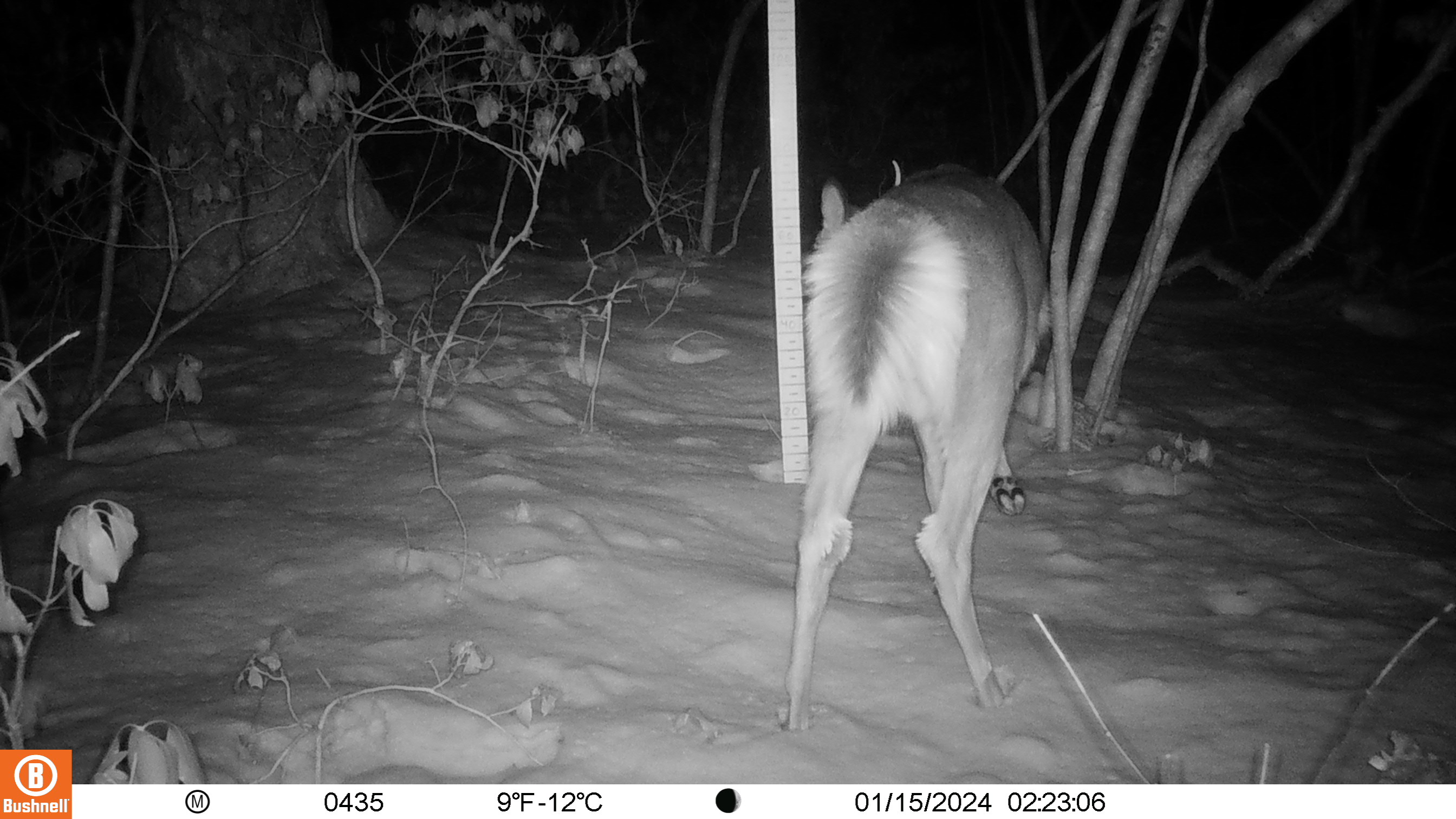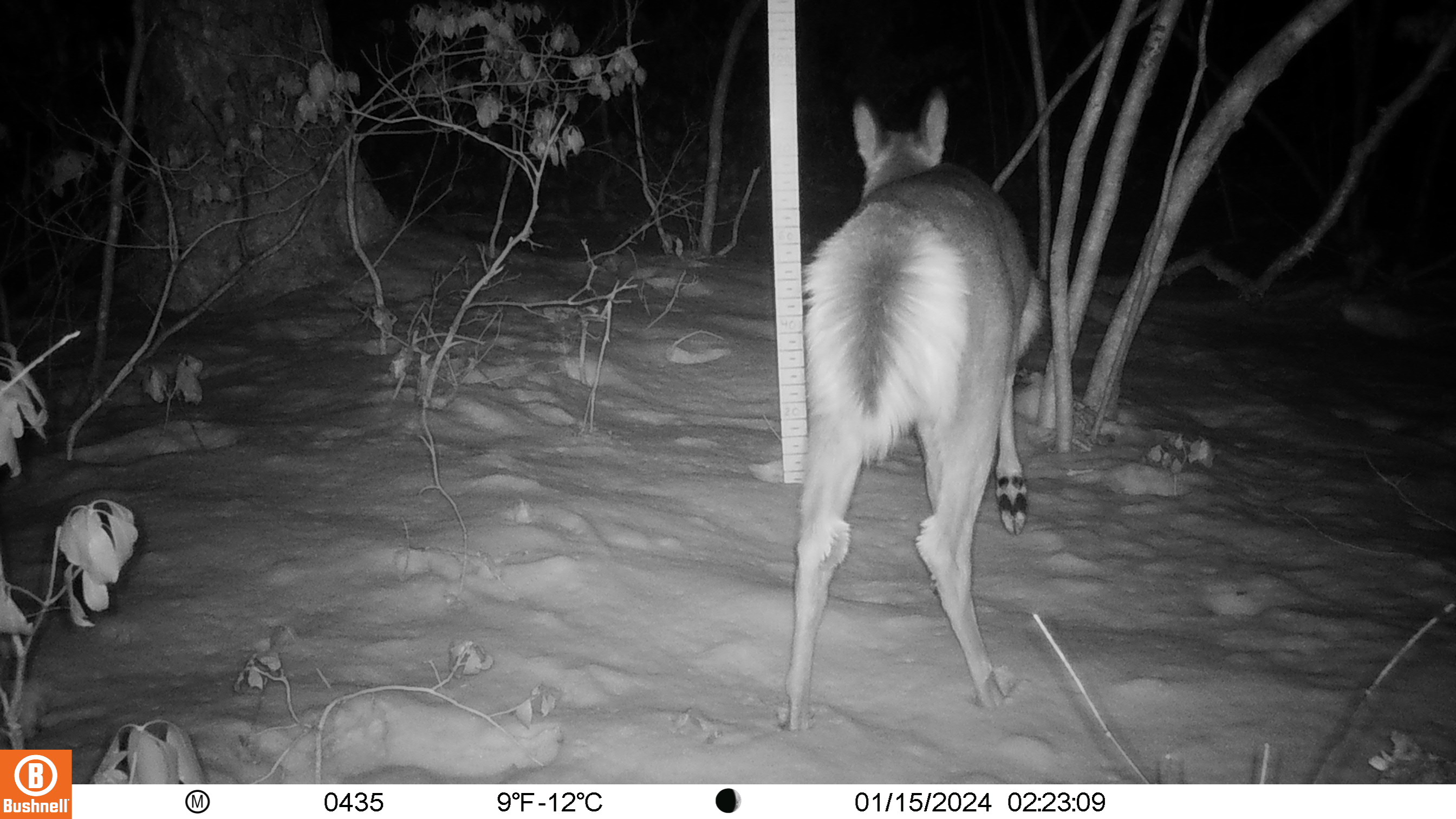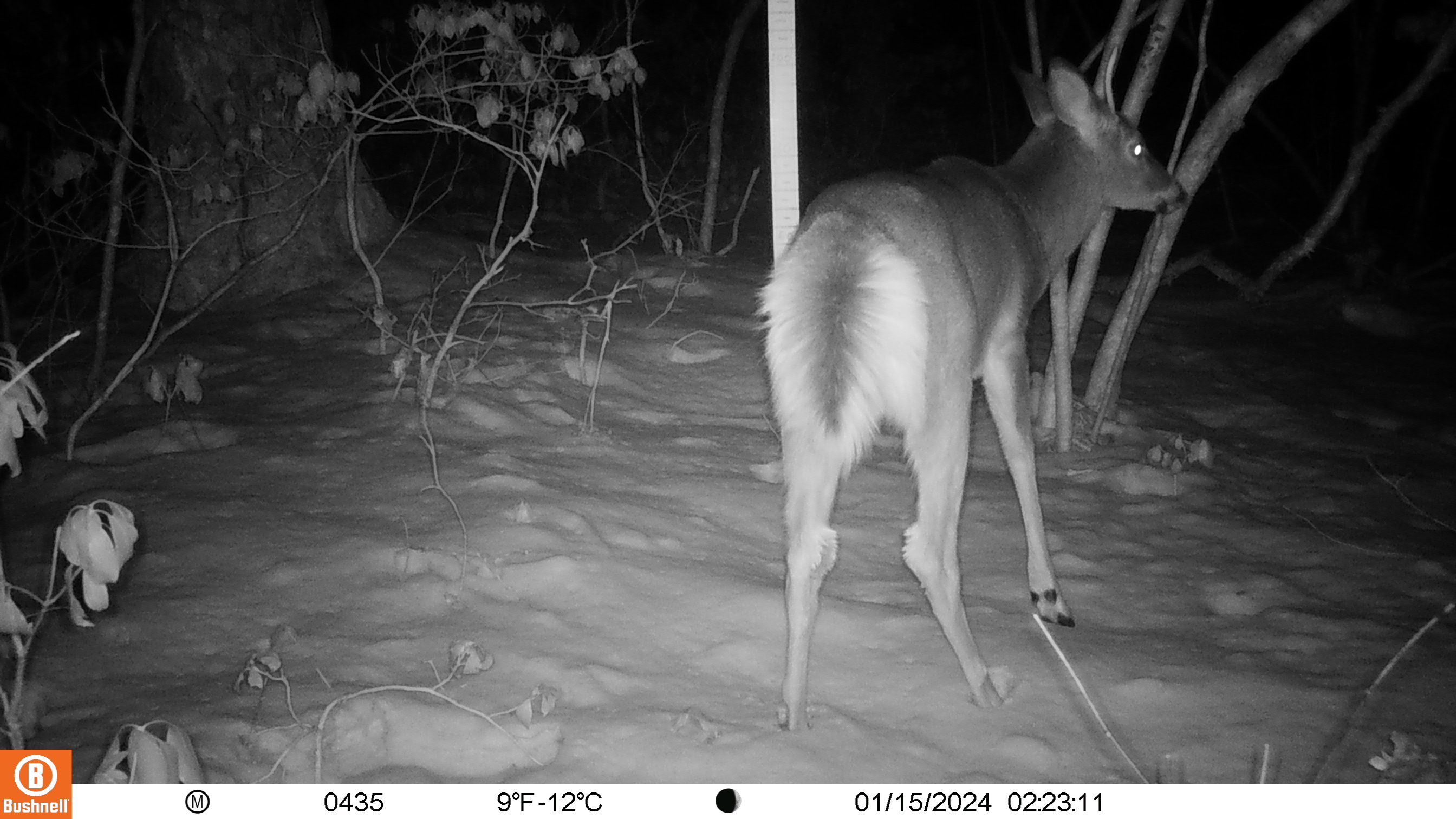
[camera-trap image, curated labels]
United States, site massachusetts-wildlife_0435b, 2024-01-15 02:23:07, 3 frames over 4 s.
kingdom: Animalia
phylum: Chordata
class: Mammalia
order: Artiodactyla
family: Cervidae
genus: Odocoileus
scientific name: Odocoileus virginianus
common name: white-tailed deer